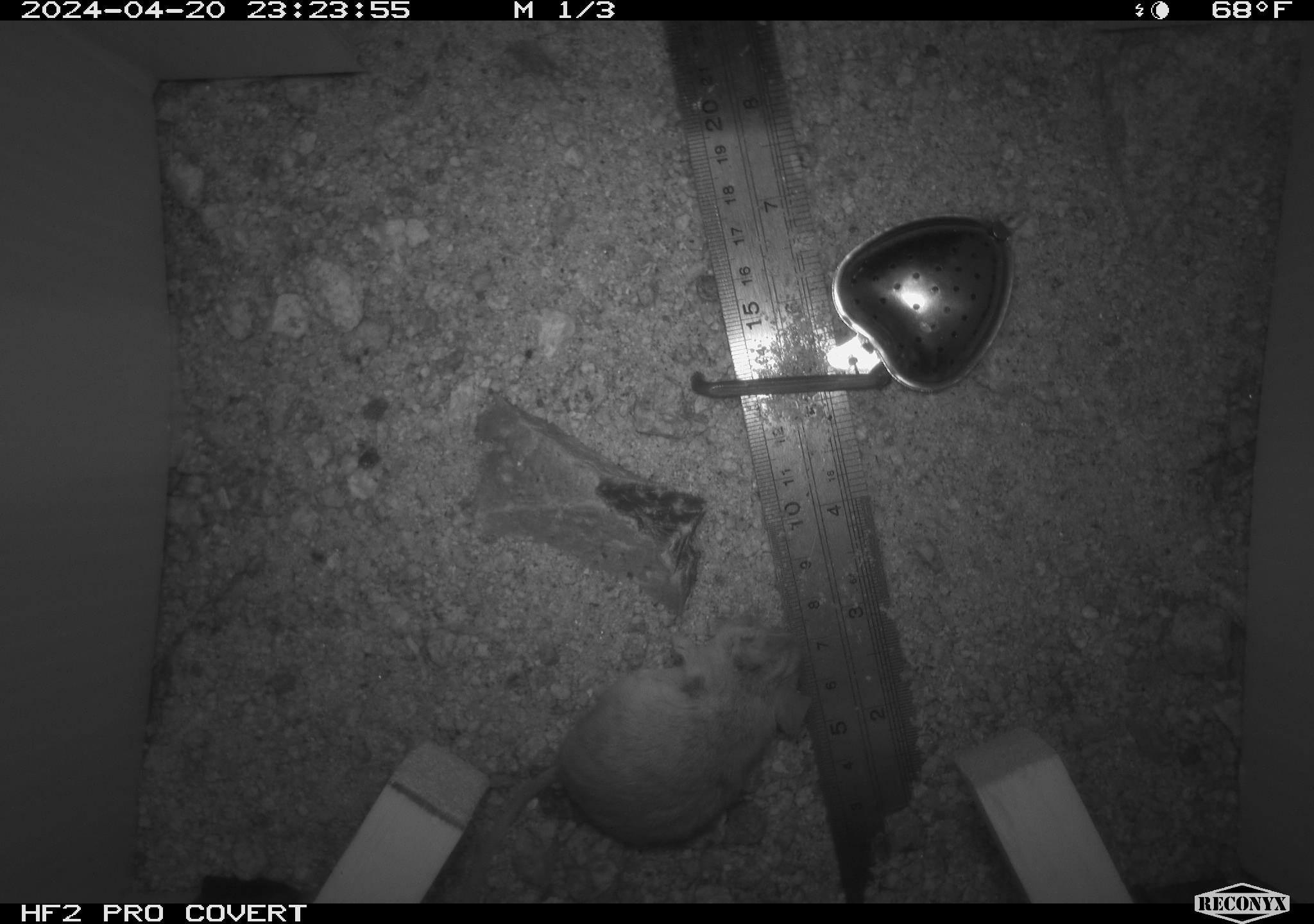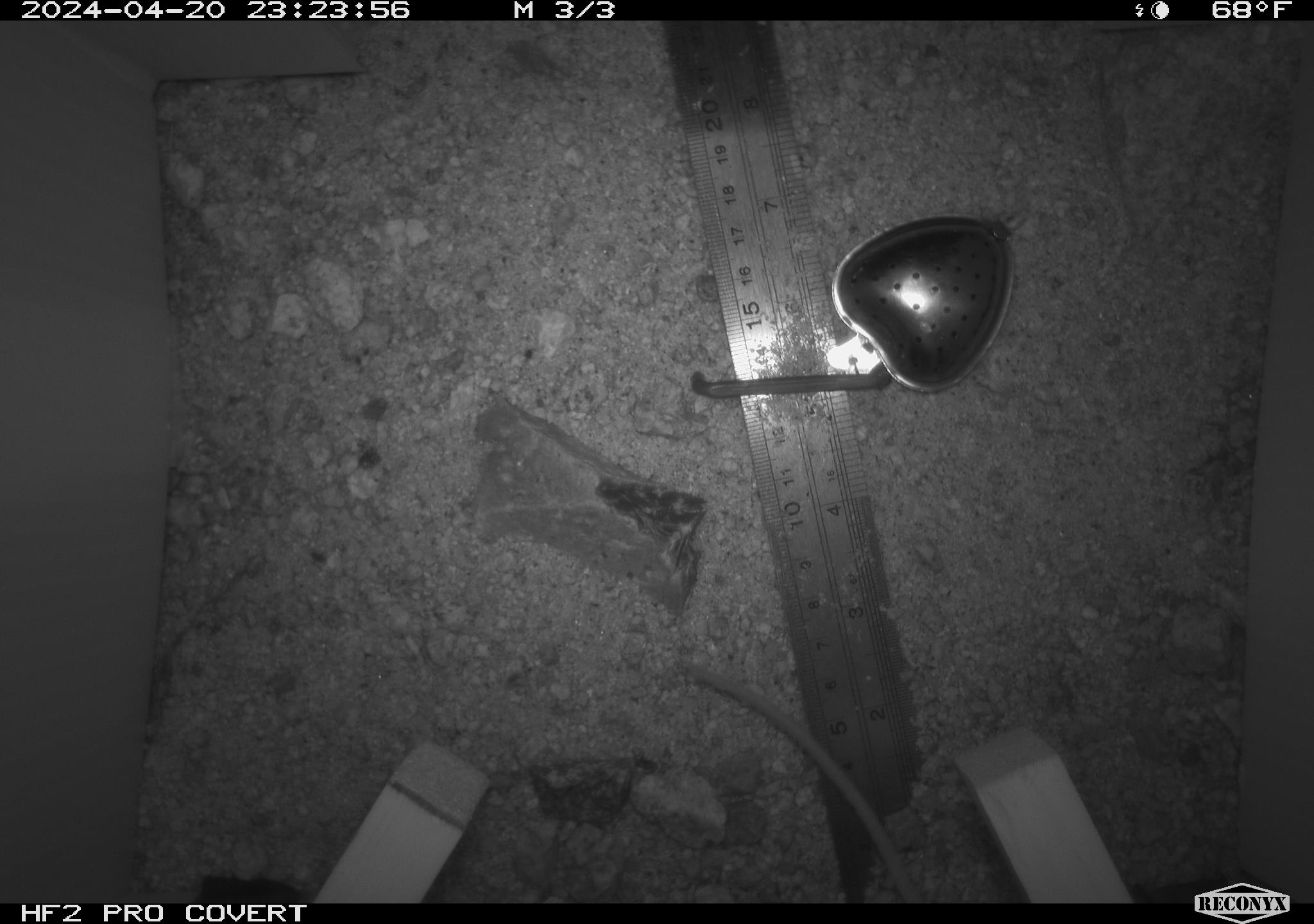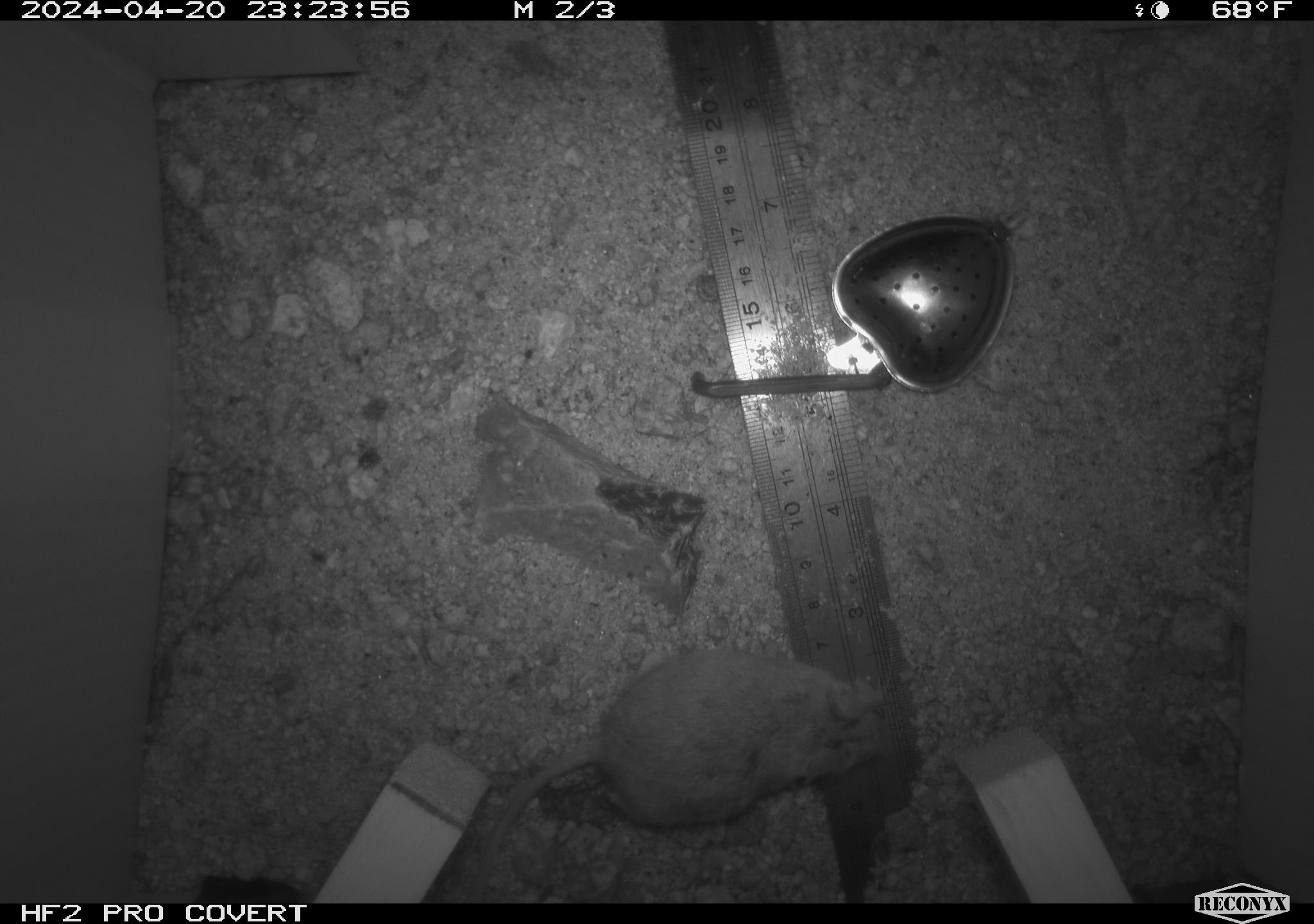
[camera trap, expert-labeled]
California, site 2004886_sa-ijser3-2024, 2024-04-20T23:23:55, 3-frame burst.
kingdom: Animalia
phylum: Chordata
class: Mammalia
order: Rodentia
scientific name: Rodentia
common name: mouse species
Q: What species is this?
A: Mouse species (Rodentia).